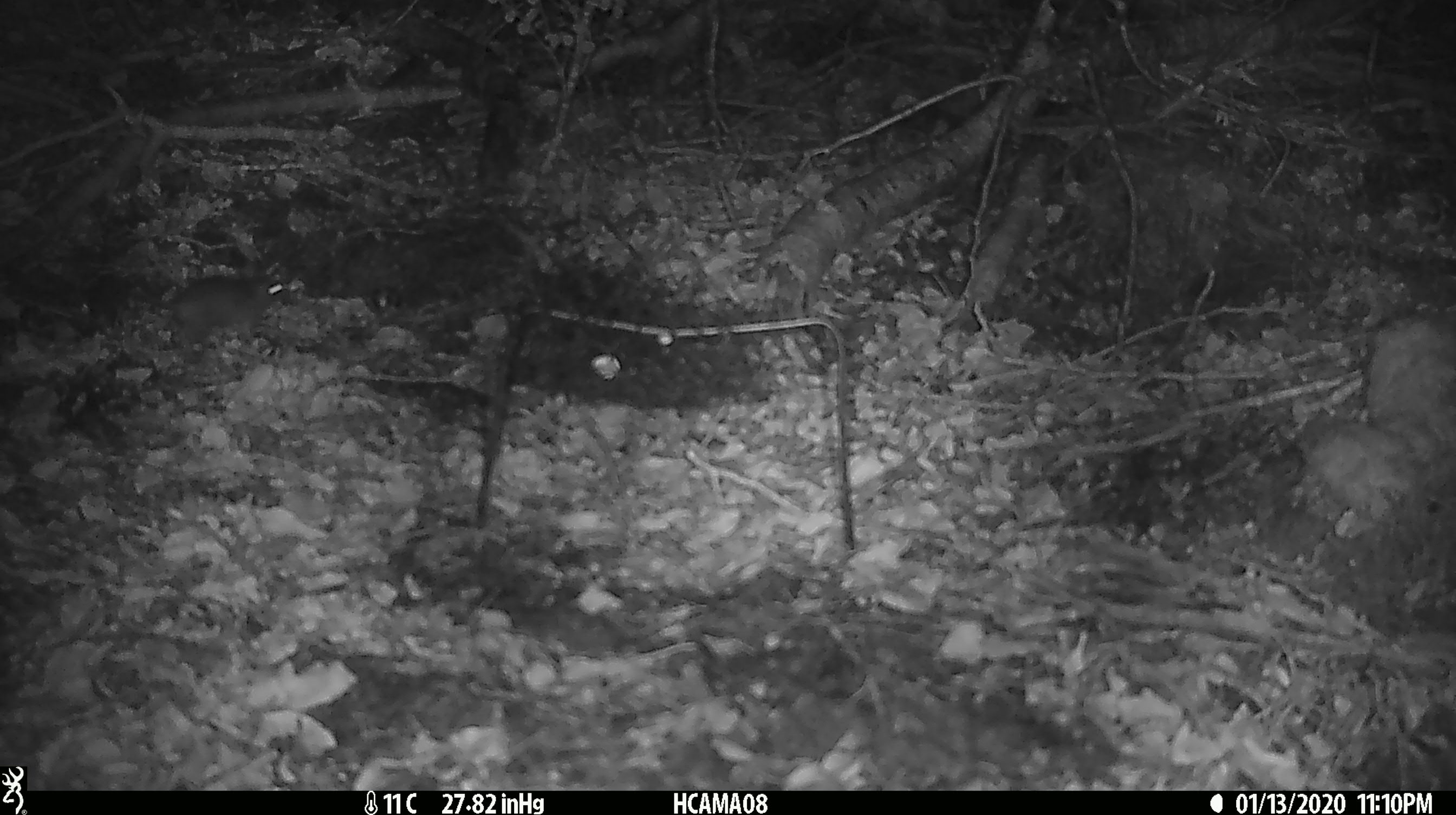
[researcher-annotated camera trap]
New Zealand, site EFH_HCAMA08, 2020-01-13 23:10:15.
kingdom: Animalia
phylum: Chordata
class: Mammalia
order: Rodentia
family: Muridae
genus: Mus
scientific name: Mus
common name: mouse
Mouse (Mus).